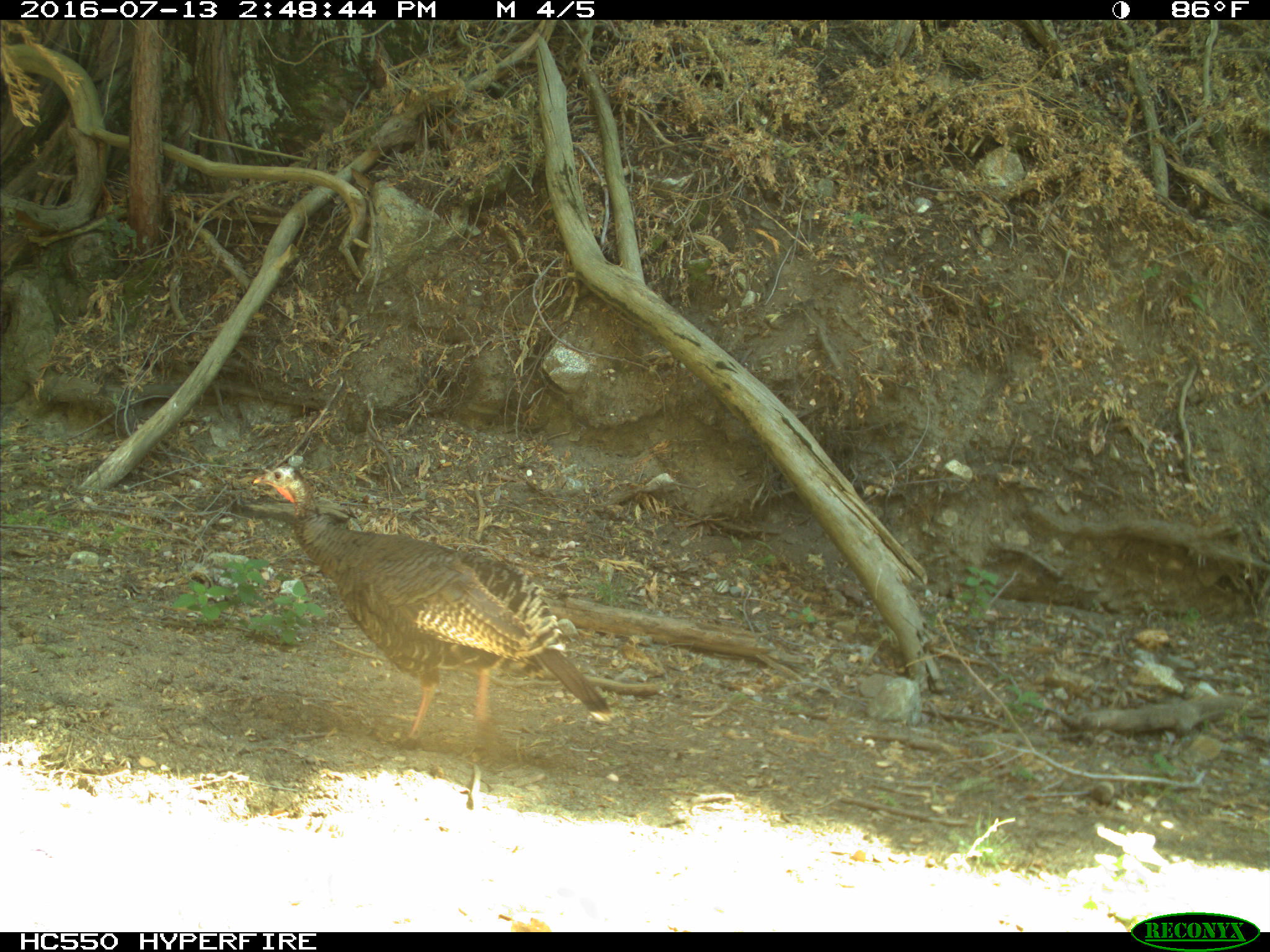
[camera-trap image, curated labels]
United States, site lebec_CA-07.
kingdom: Animalia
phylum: Chordata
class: Aves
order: Galliformes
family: Phasianidae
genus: Meleagris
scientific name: Meleagris gallopavo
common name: wild turkey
Meleagris gallopavo (wild turkey).